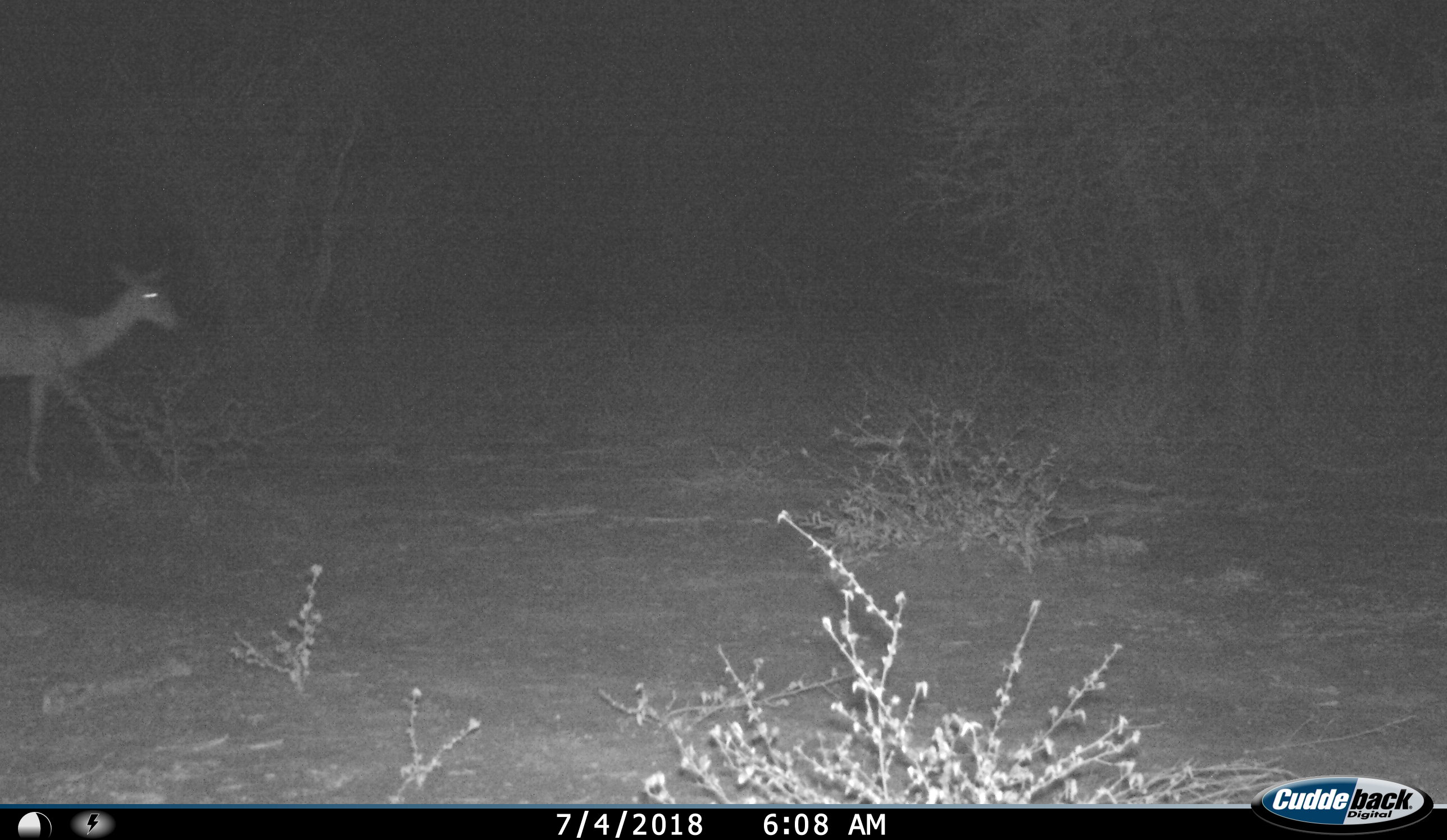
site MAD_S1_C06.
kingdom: Animalia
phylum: Chordata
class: Mammalia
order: Artiodactyla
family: Bovidae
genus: Aepyceros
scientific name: Aepyceros melampus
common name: impala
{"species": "impala (Aepyceros melampus)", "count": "1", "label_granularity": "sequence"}